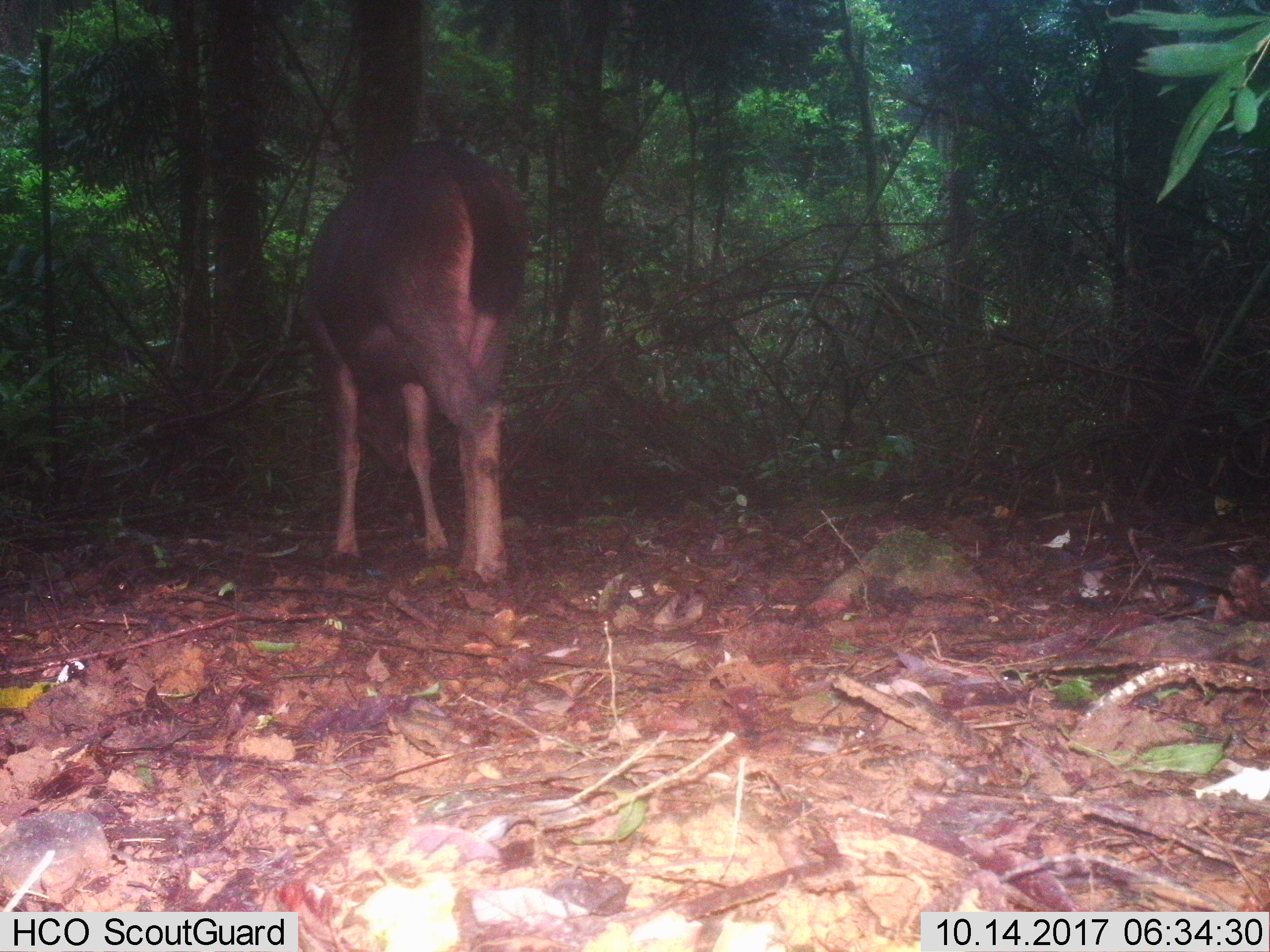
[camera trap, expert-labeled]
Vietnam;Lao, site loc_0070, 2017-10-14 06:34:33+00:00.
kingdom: Animalia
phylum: Chordata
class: Mammalia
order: Artiodactyla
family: Cervidae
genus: Rusa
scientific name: Rusa unicolor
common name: sambar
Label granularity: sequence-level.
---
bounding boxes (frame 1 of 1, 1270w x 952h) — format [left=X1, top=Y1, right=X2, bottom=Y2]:
sambar: [left=301, top=139, right=529, bottom=581]